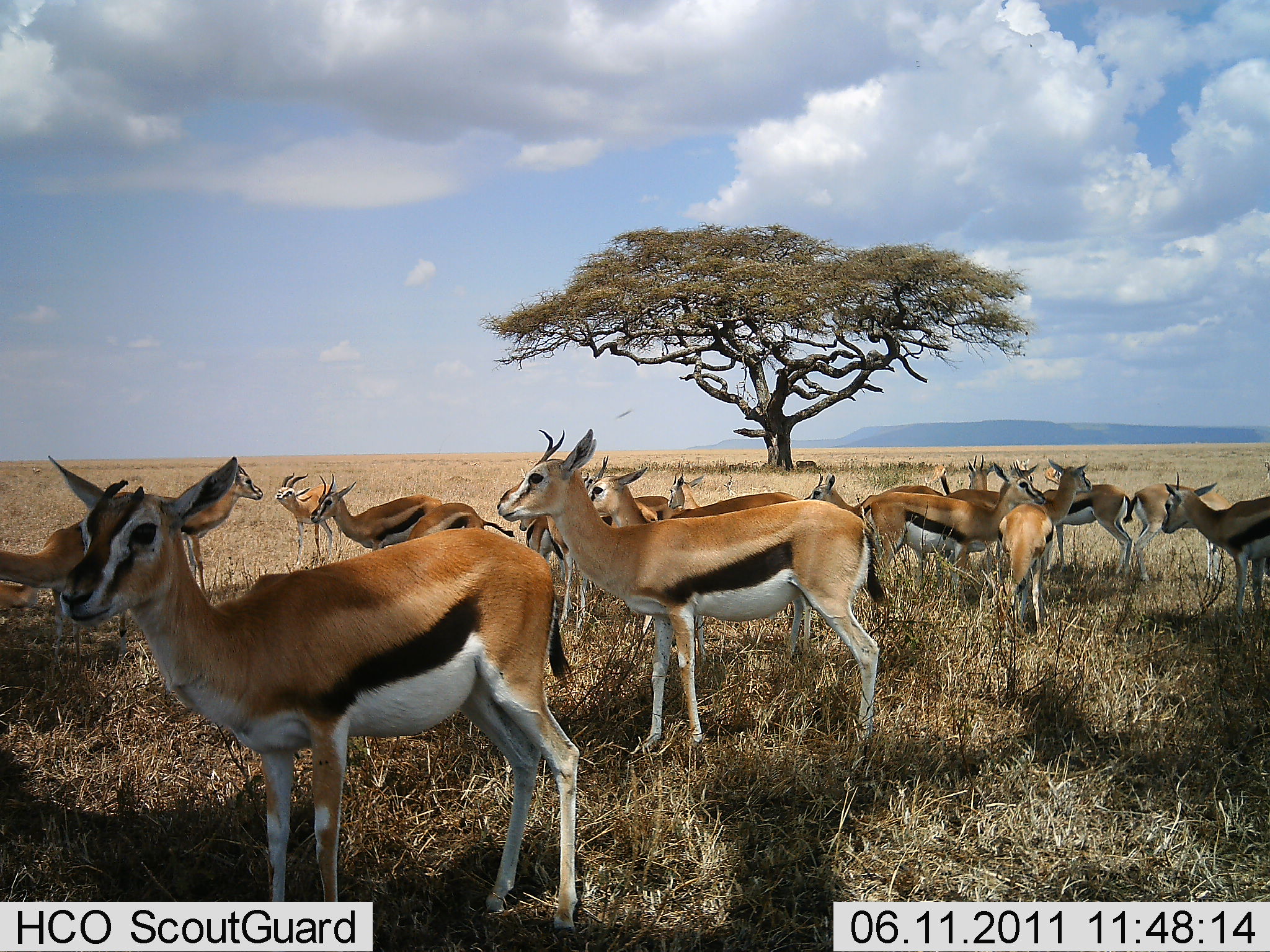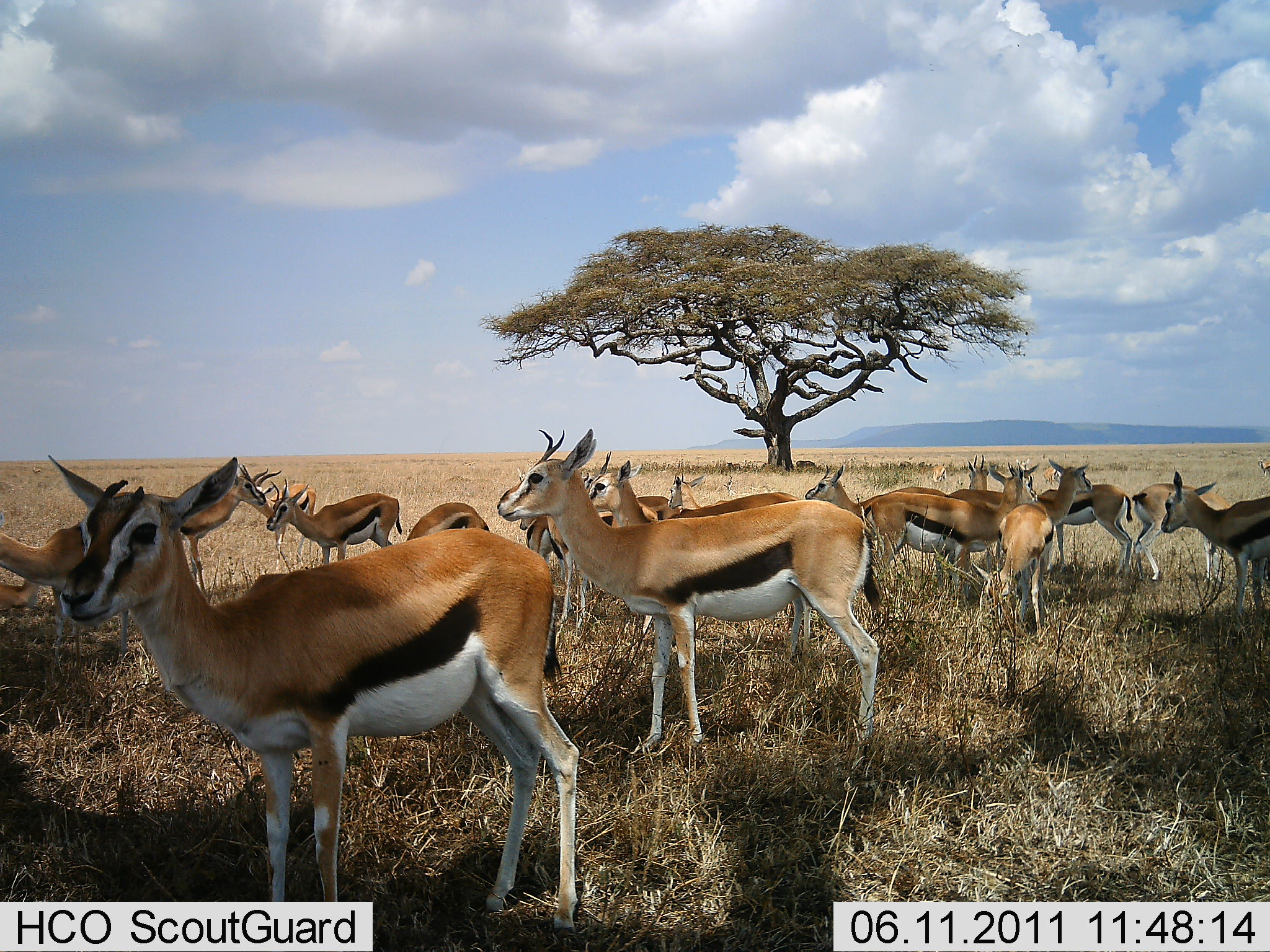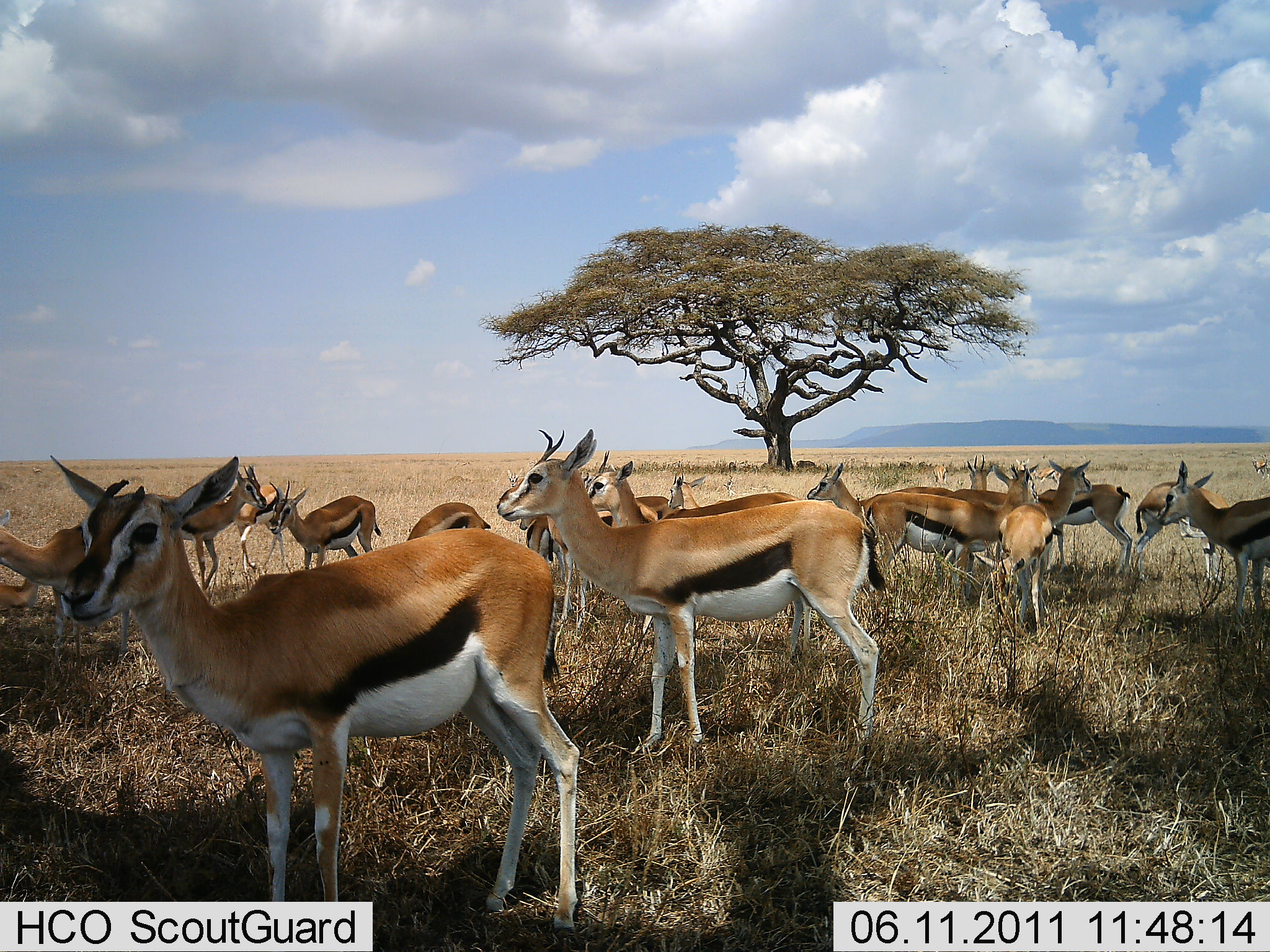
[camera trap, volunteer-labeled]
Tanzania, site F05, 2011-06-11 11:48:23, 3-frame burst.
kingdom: Animalia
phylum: Chordata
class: Mammalia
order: Artiodactyla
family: Bovidae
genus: Eudorcas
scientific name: Eudorcas thomsonii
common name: thomson's gazelle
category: gazellethomsons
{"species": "gazellethomsons (thomson's gazelle) (Eudorcas thomsonii)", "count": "11-50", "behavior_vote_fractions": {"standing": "100%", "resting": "0%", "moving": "25%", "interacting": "25%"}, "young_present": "0%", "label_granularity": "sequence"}